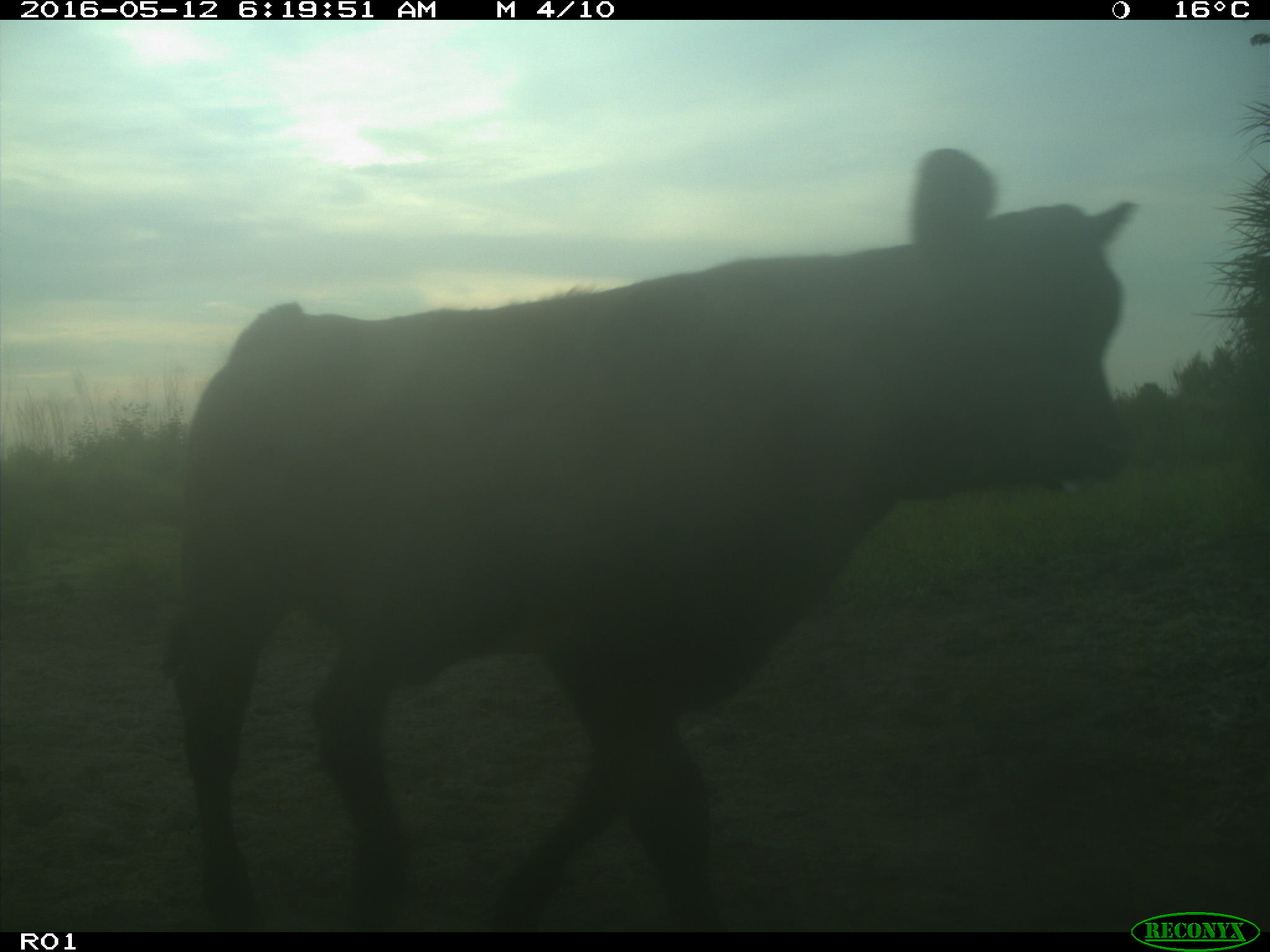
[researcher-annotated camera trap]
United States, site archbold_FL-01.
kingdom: Animalia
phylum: Chordata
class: Mammalia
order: Artiodactyla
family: Bovidae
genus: Bos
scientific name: Bos taurus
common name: domestic cow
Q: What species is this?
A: Bos taurus (domestic cow).